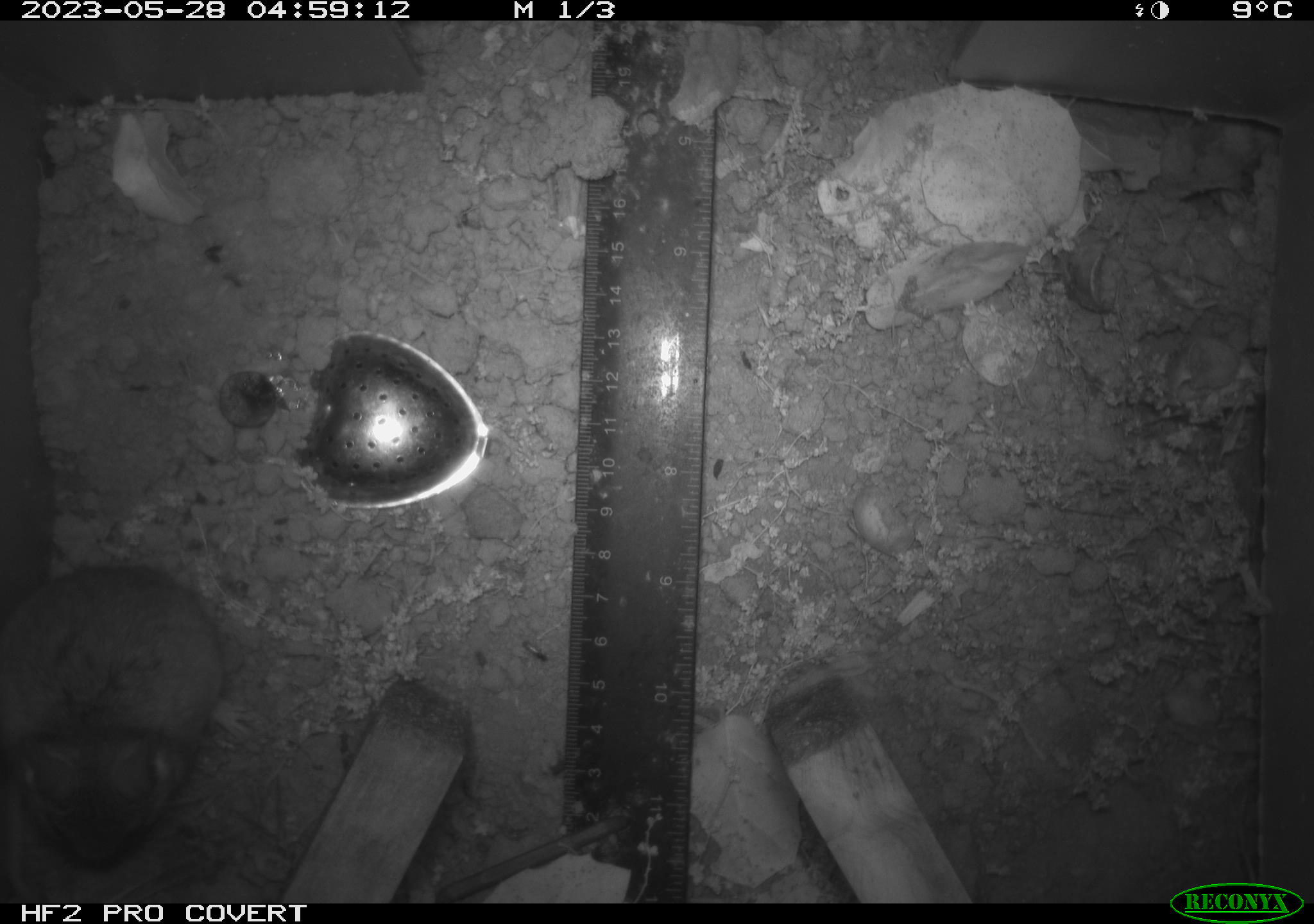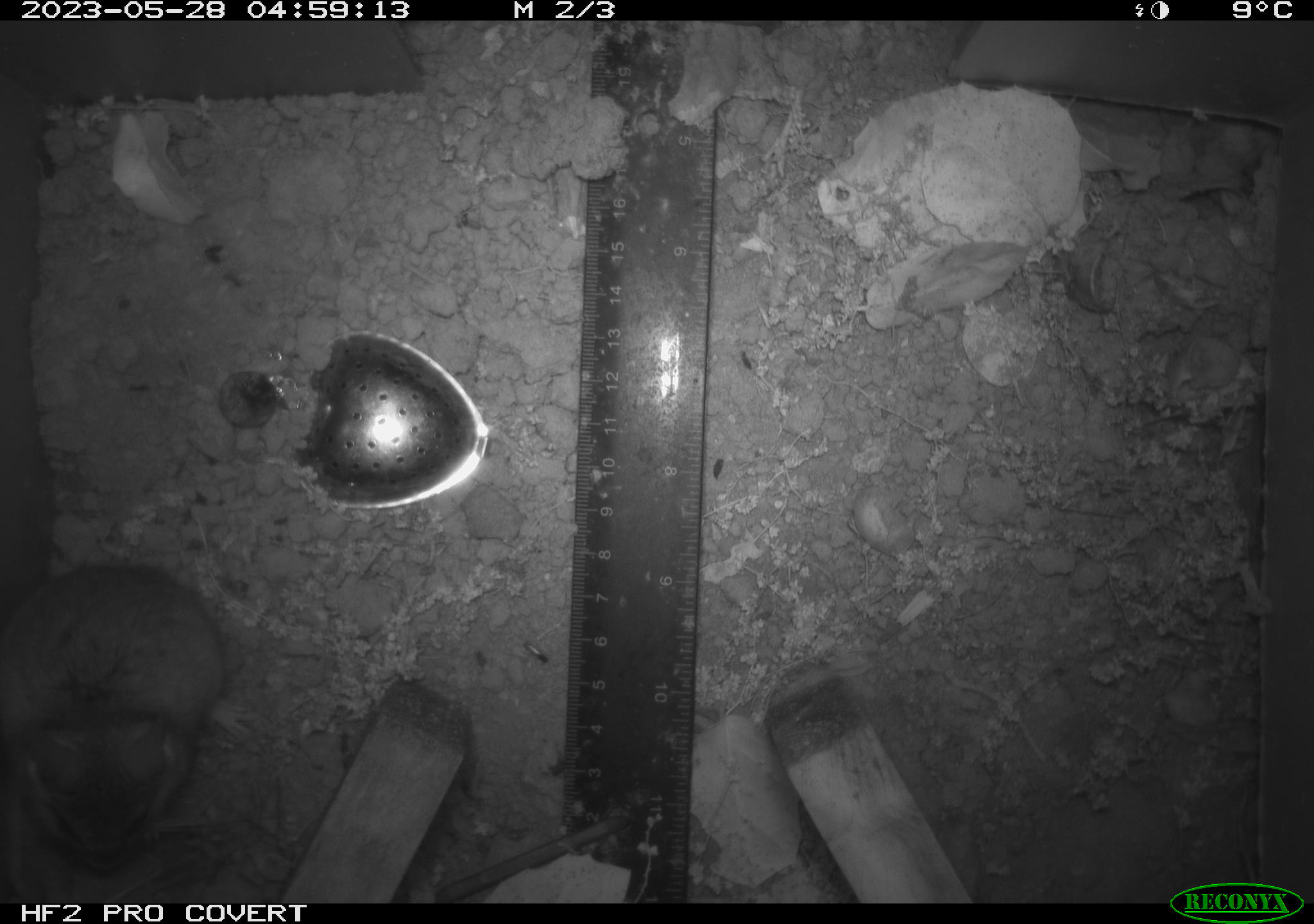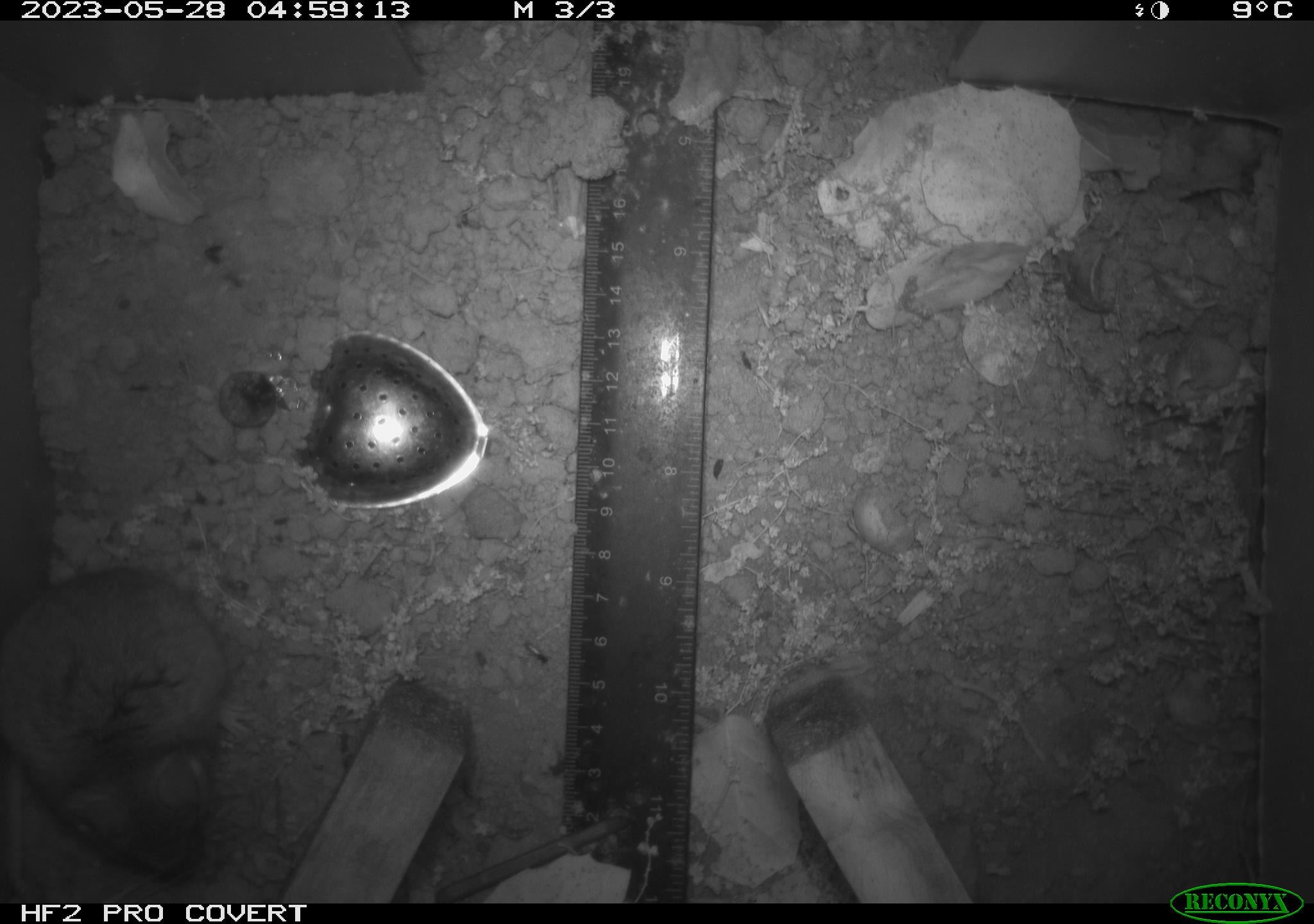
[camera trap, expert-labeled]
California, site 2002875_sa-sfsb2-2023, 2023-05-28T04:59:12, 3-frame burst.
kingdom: Animalia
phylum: Chordata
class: Mammalia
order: Rodentia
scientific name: Rodentia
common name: mouse species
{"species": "mouse species (Rodentia)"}